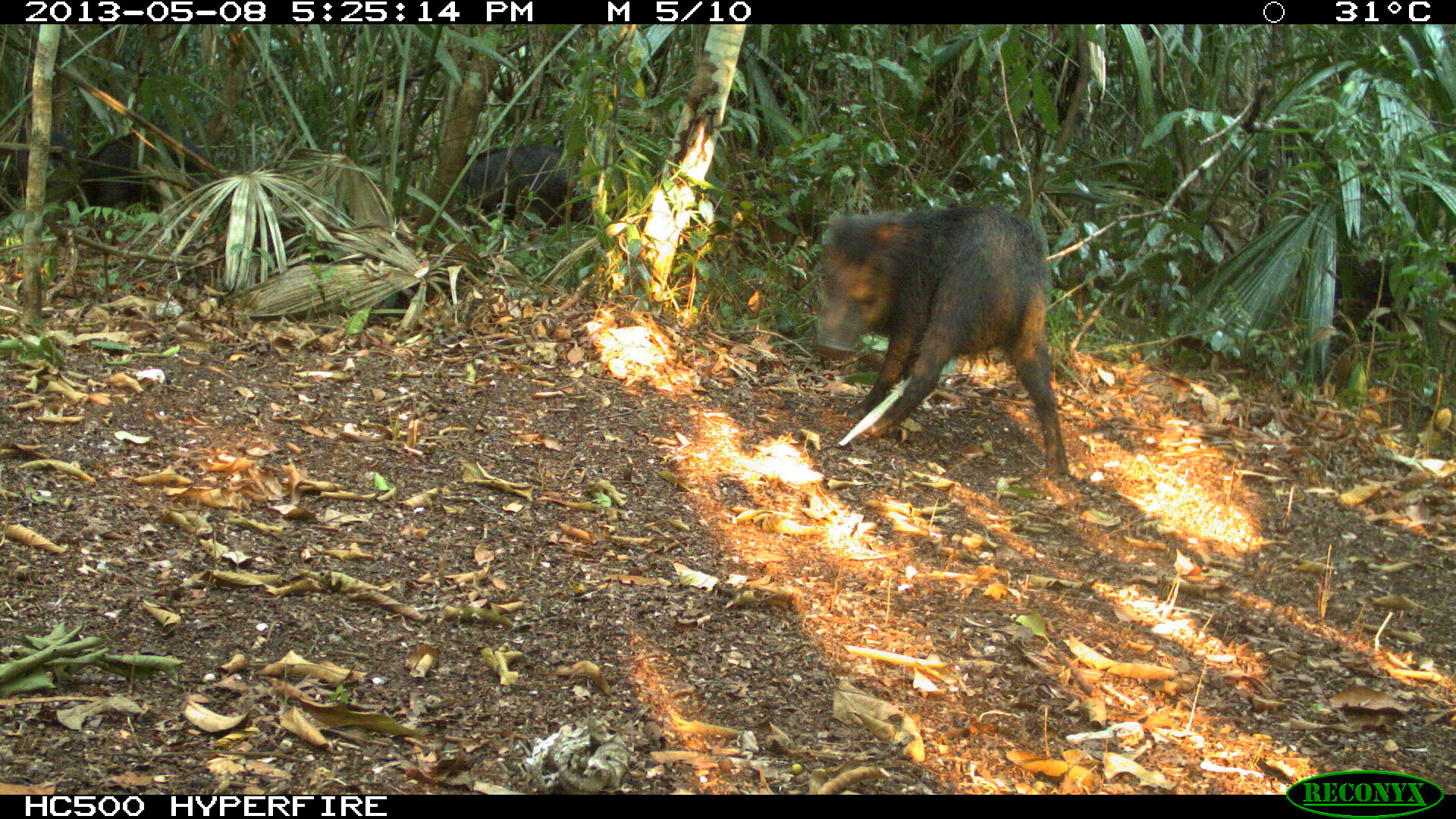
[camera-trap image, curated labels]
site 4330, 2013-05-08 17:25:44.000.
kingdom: Animalia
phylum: Chordata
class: Mammalia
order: Artiodactyla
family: Tayassuidae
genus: Tayassu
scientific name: Tayassu pecari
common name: white-lipped peccary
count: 4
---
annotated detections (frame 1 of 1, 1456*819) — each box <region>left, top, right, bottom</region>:
tayassu pecari: <region>813, 197, 1071, 478</region>; <region>458, 136, 583, 218</region>; <region>79, 136, 203, 200</region>; <region>6, 125, 72, 196</region>